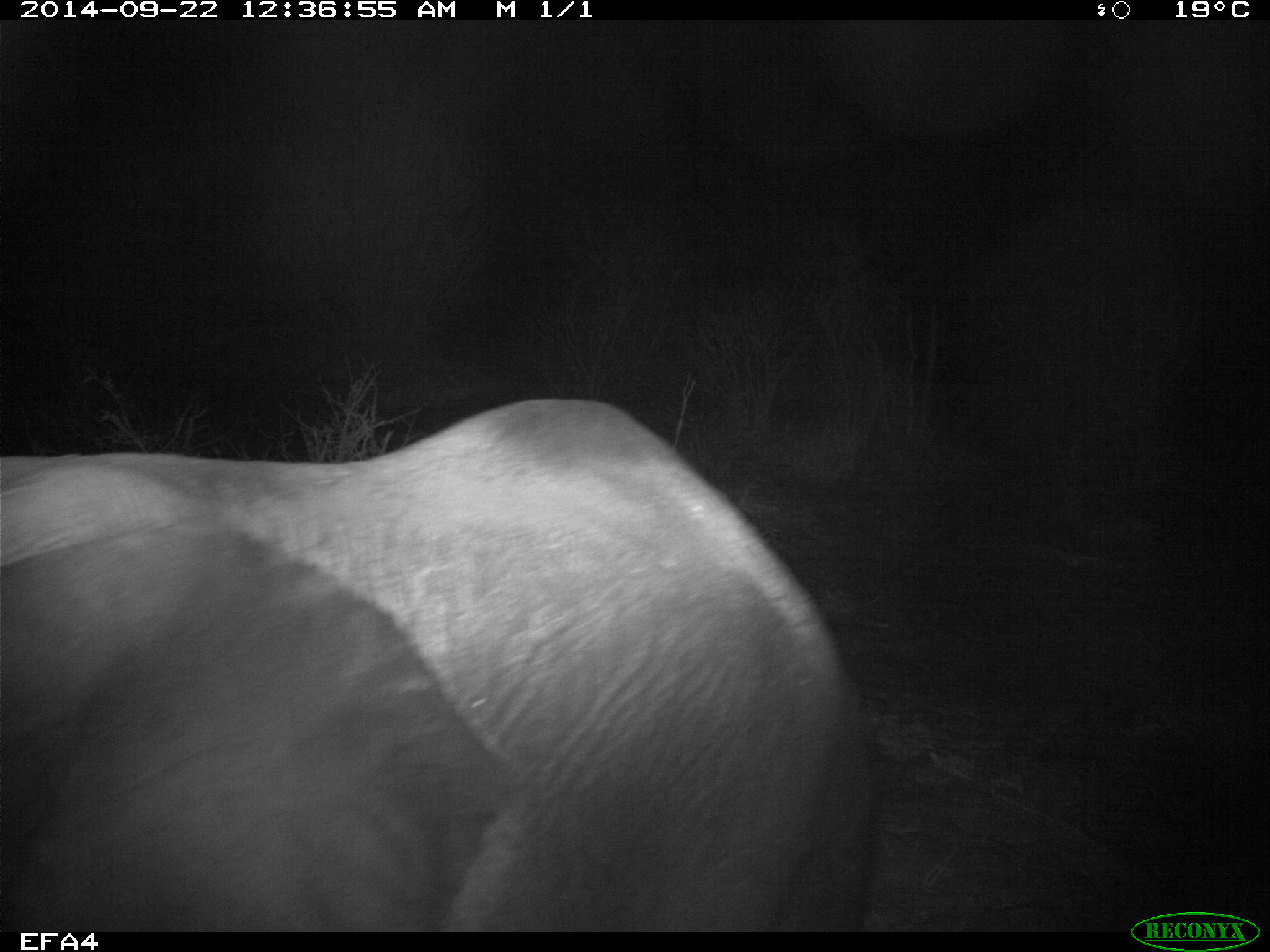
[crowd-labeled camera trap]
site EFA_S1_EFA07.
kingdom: Animalia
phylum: Chordata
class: Mammalia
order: Proboscidea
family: Elephantidae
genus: Loxodonta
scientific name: Loxodonta africana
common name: african bush elephant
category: elephant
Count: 1.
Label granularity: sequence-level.